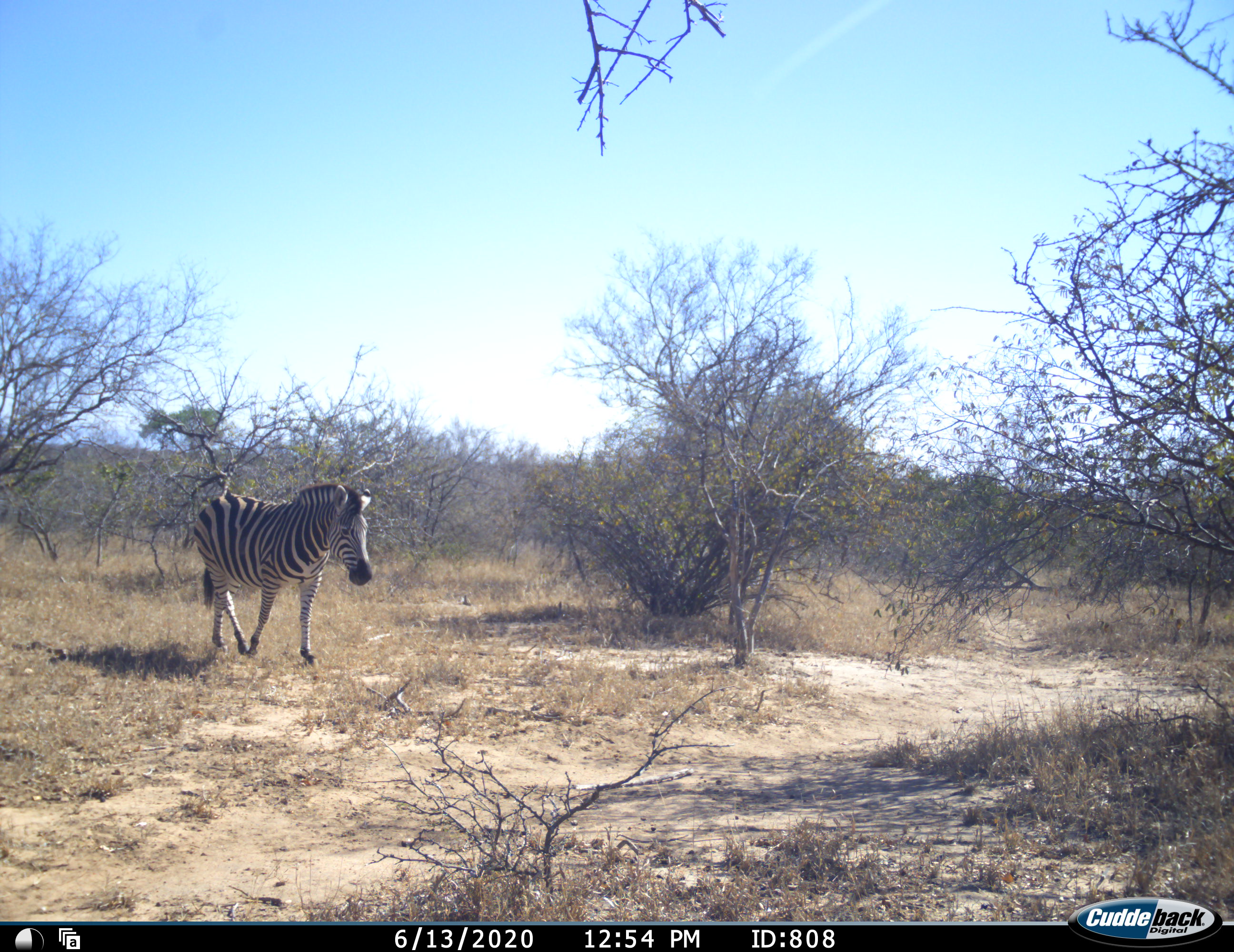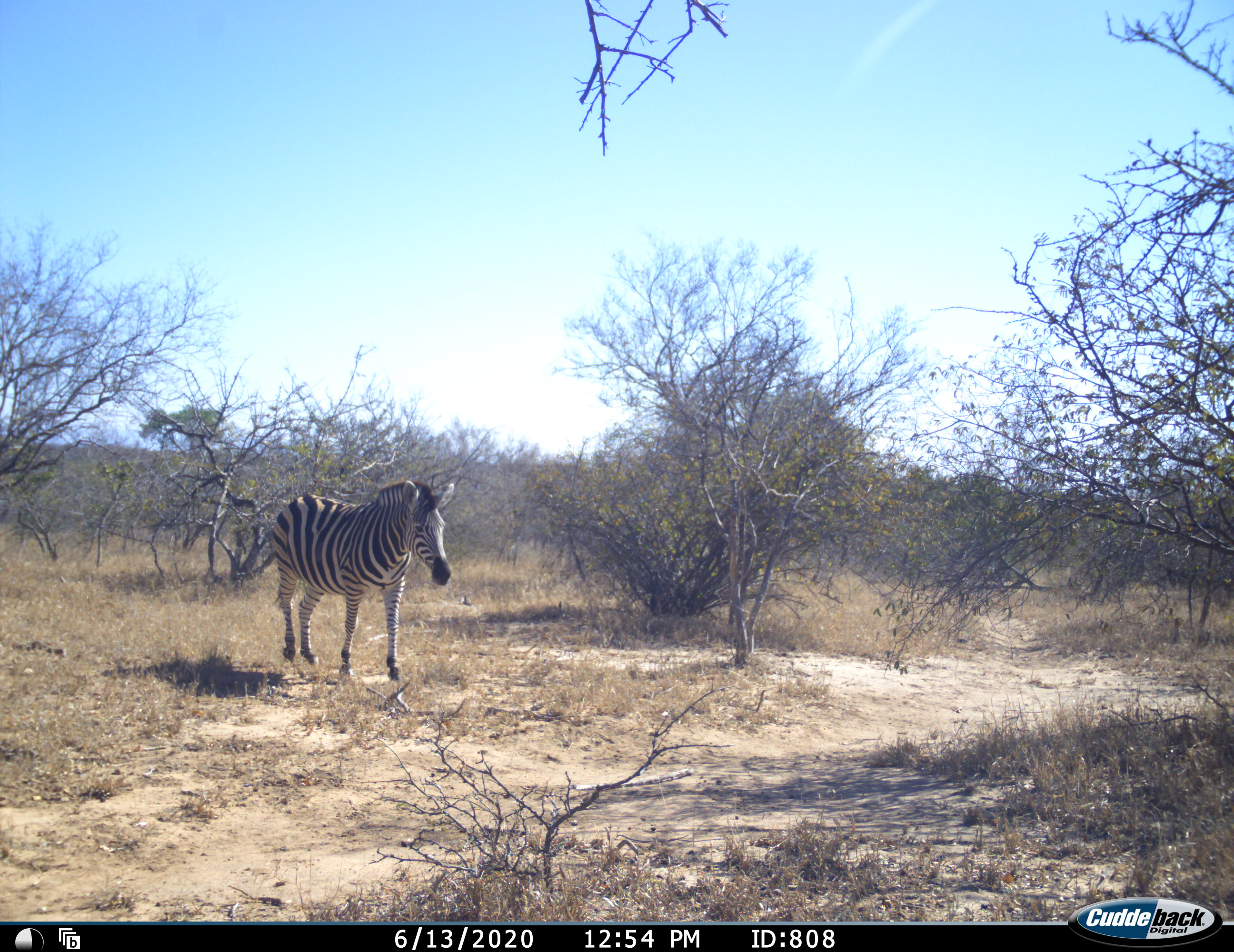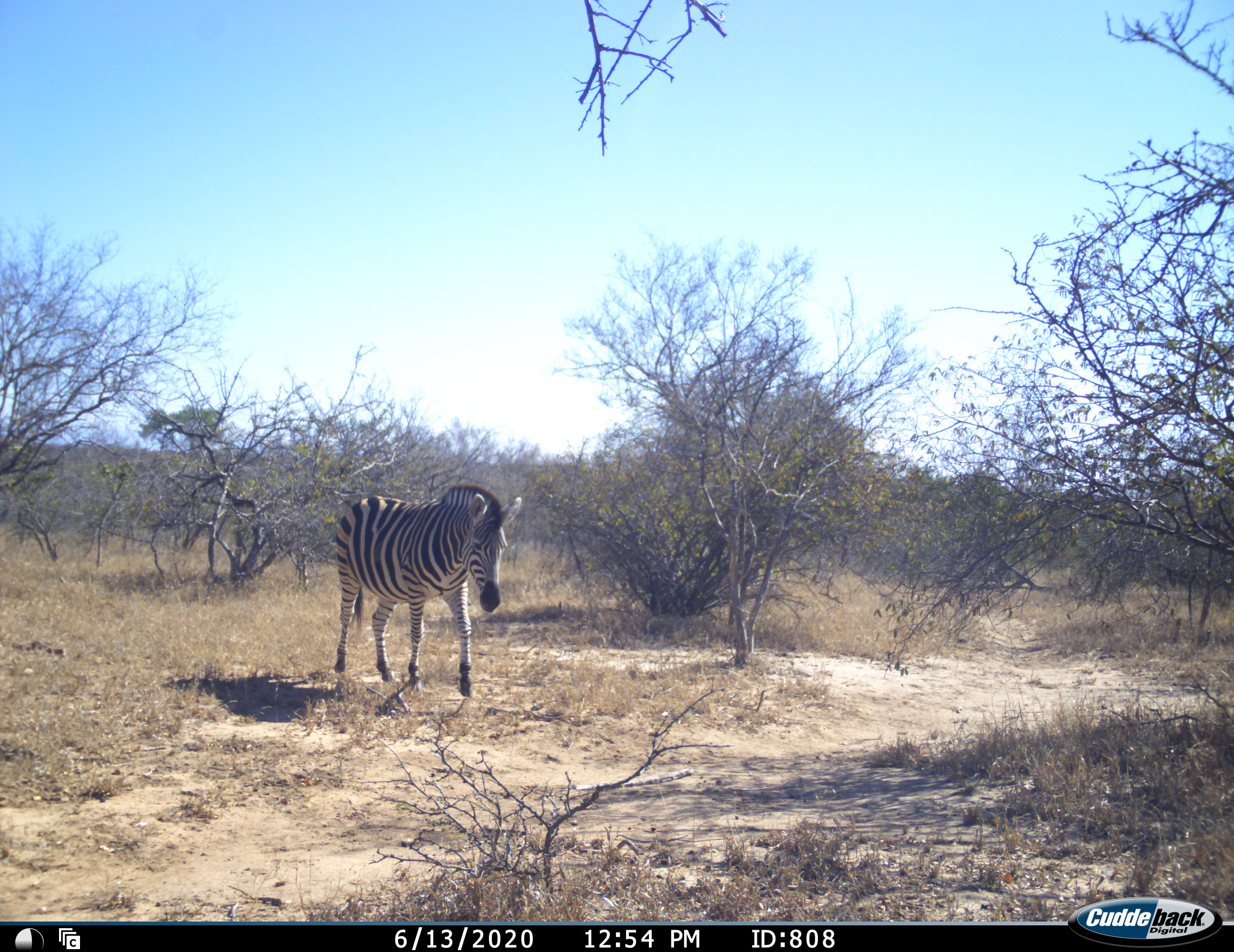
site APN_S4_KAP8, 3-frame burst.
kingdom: Animalia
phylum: Chordata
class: Mammalia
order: Perissodactyla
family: Equidae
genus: Equus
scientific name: Equus quagga burchellii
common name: burchell's zebra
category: zebraburchells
Zebraburchells (burchell's zebra) (Equus quagga burchellii), count 1. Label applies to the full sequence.